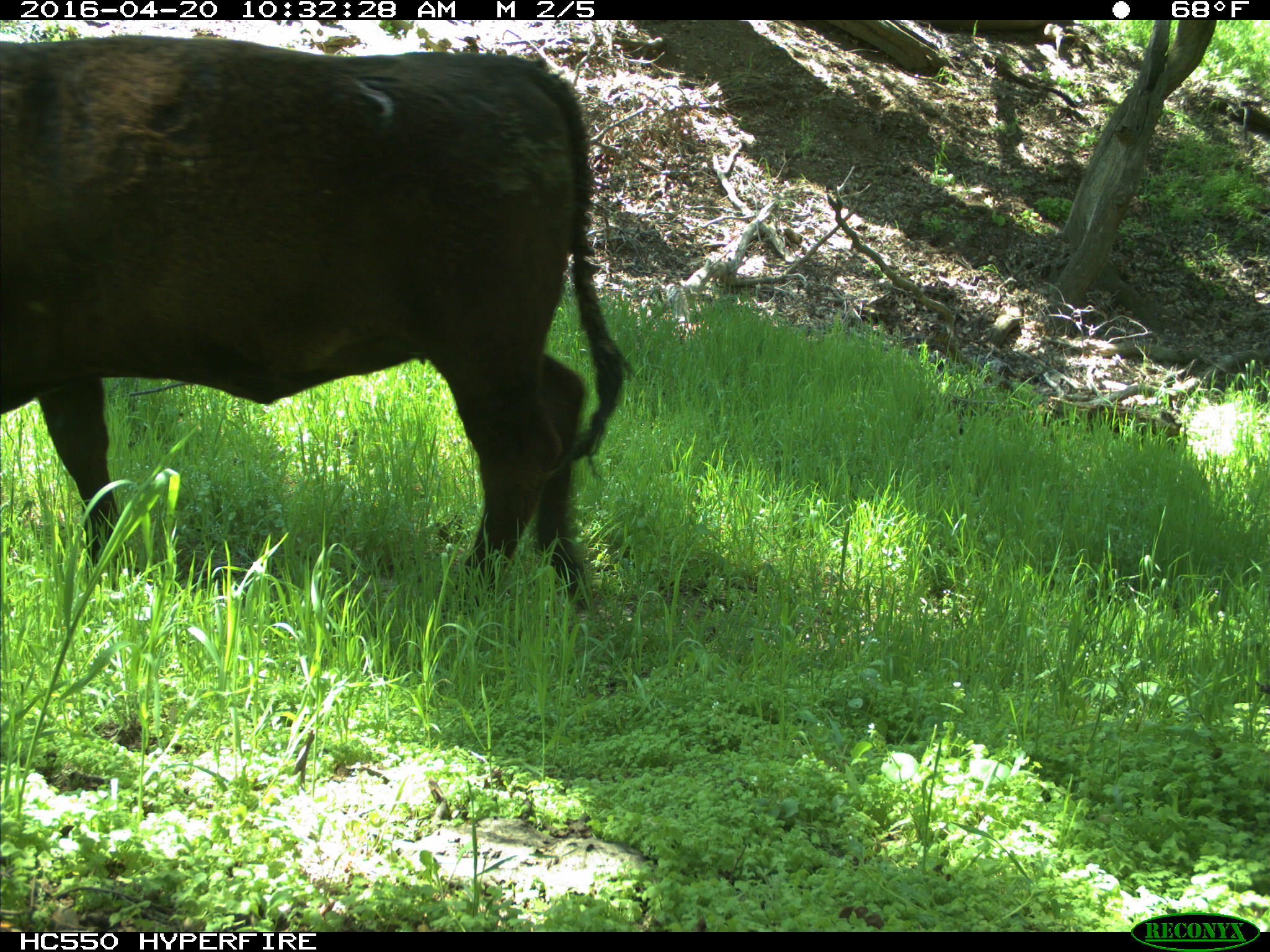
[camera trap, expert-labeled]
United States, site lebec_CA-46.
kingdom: Animalia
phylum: Chordata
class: Mammalia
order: Artiodactyla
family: Bovidae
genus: Bos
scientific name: Bos taurus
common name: domestic cow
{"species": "Bos taurus (domestic cow)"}